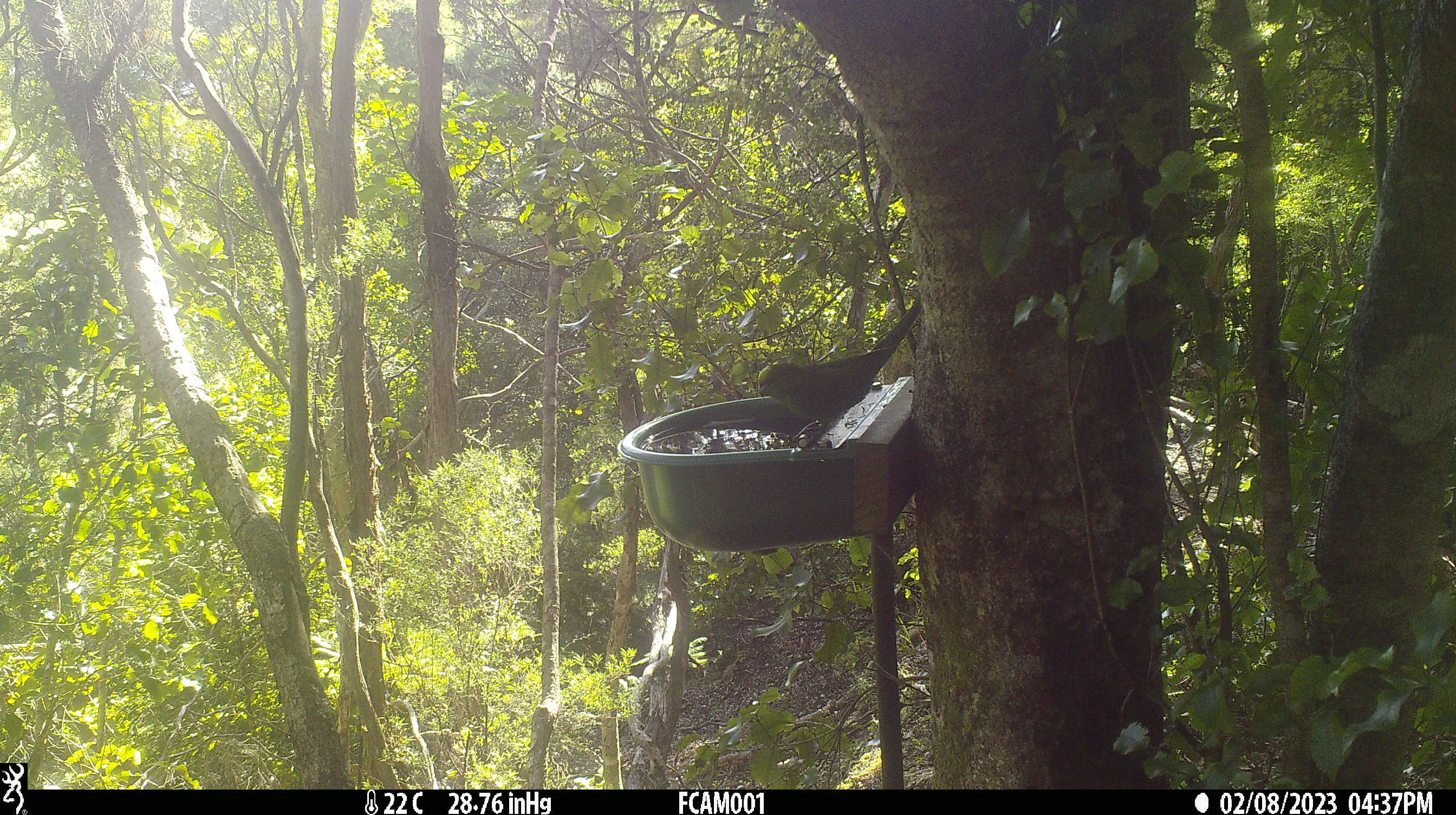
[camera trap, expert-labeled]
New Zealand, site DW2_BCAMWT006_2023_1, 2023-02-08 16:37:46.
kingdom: Animalia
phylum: Chordata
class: Aves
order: Psittaciformes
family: Psittaculidae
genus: Cyanoramphus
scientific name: Cyanoramphus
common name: parakeet